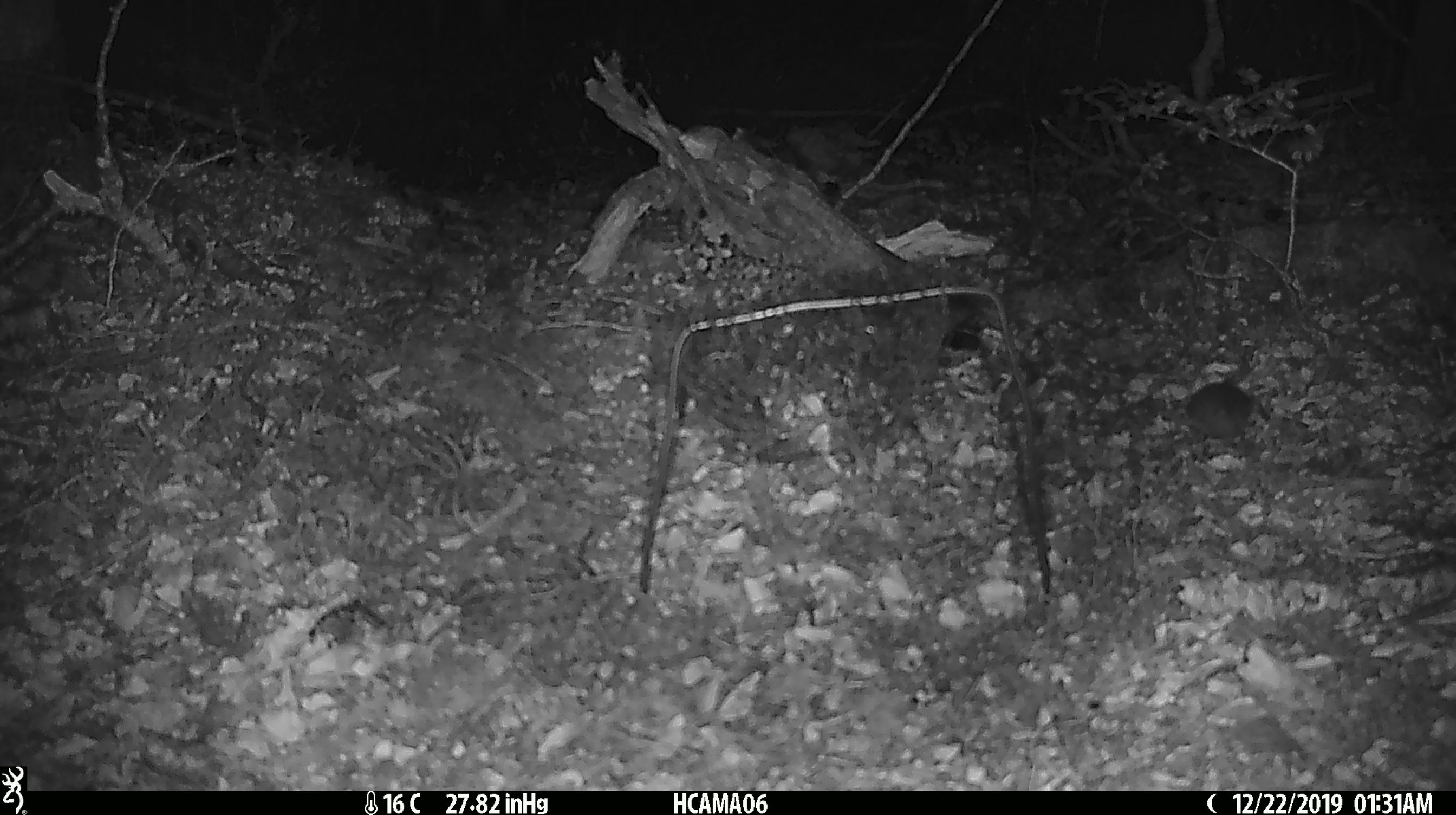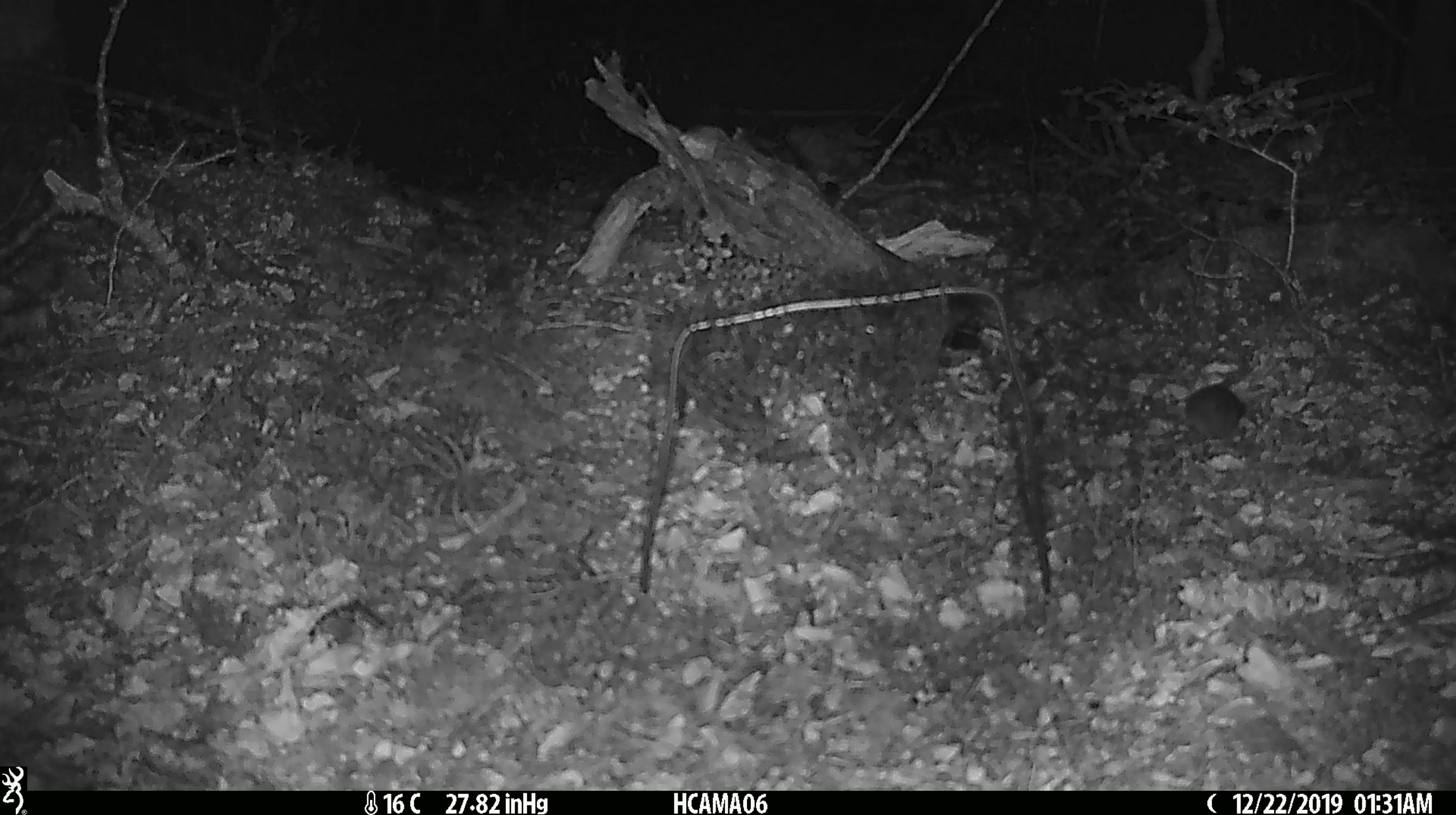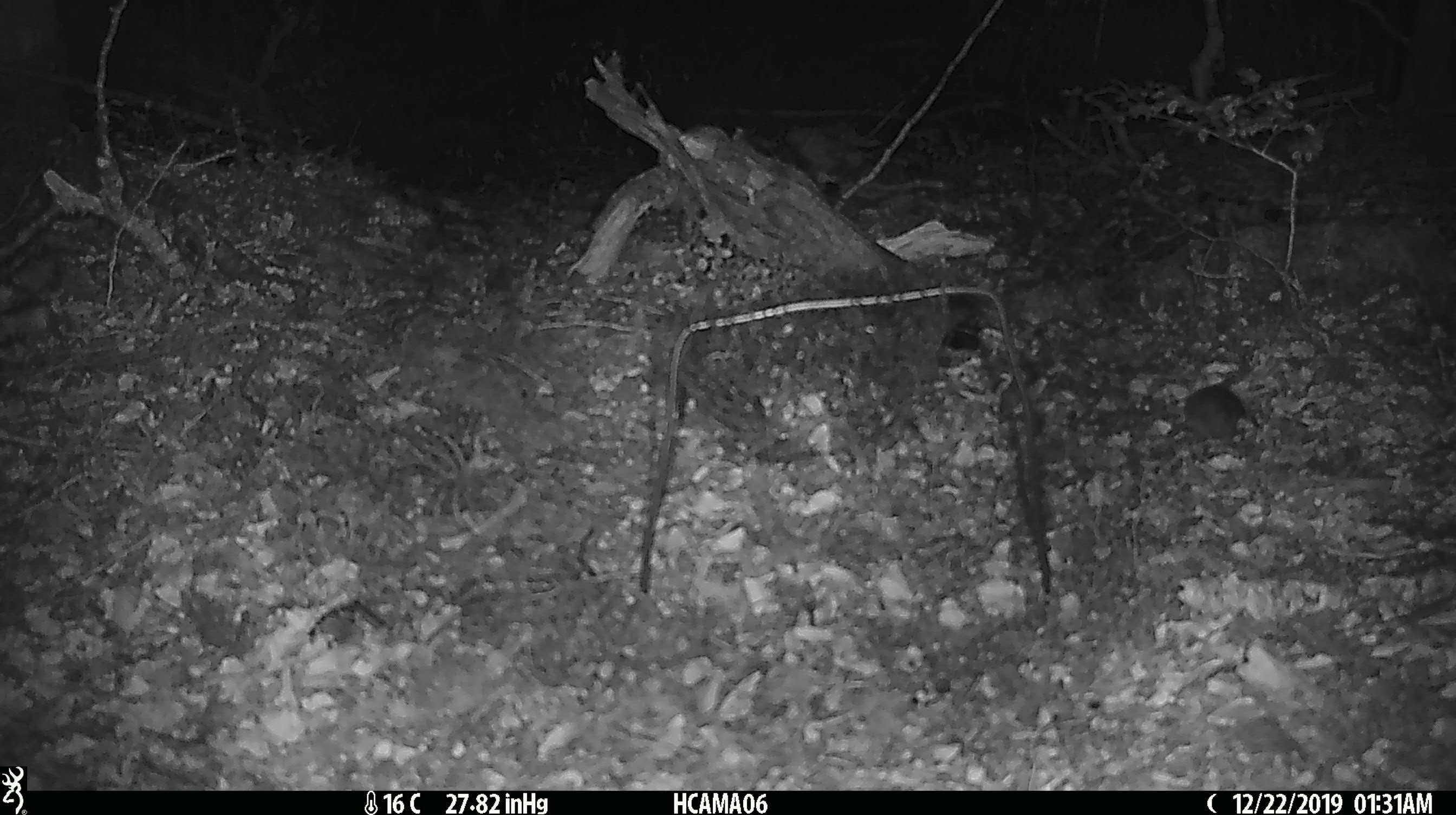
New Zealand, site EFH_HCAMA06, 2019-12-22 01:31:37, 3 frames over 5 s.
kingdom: Animalia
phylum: Chordata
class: Mammalia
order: Rodentia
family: Muridae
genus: Mus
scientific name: Mus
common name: mouse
Mouse (Mus).